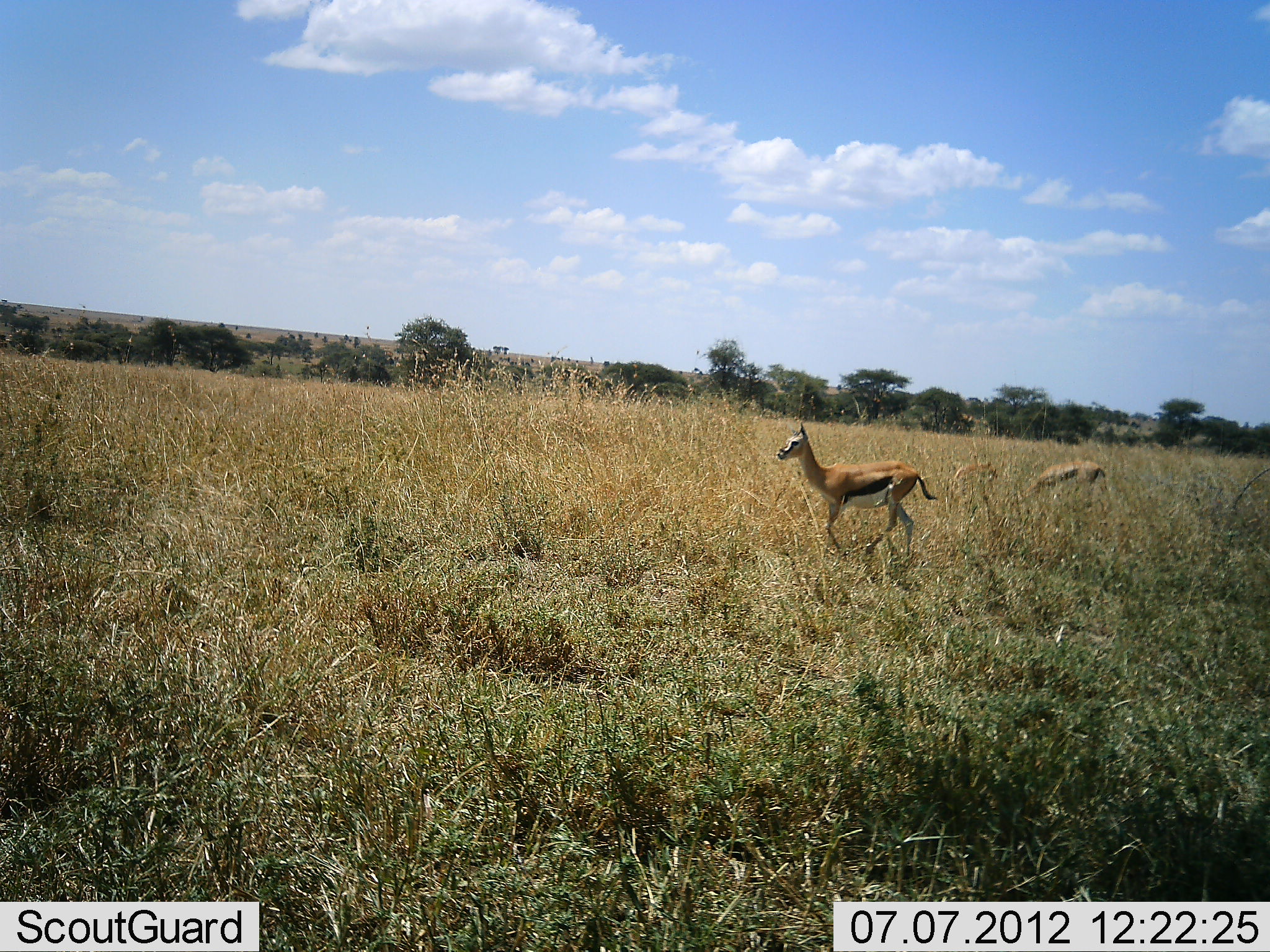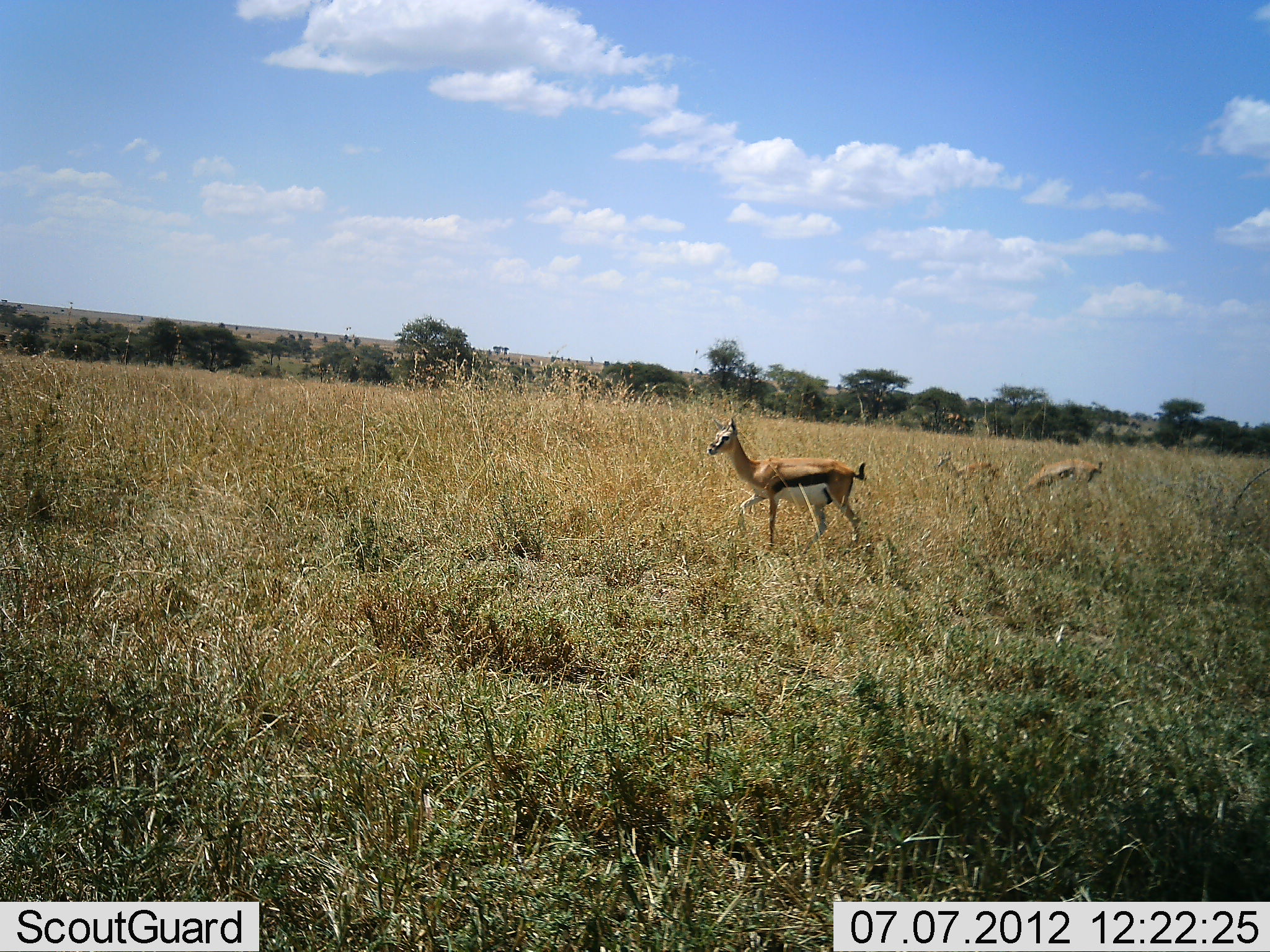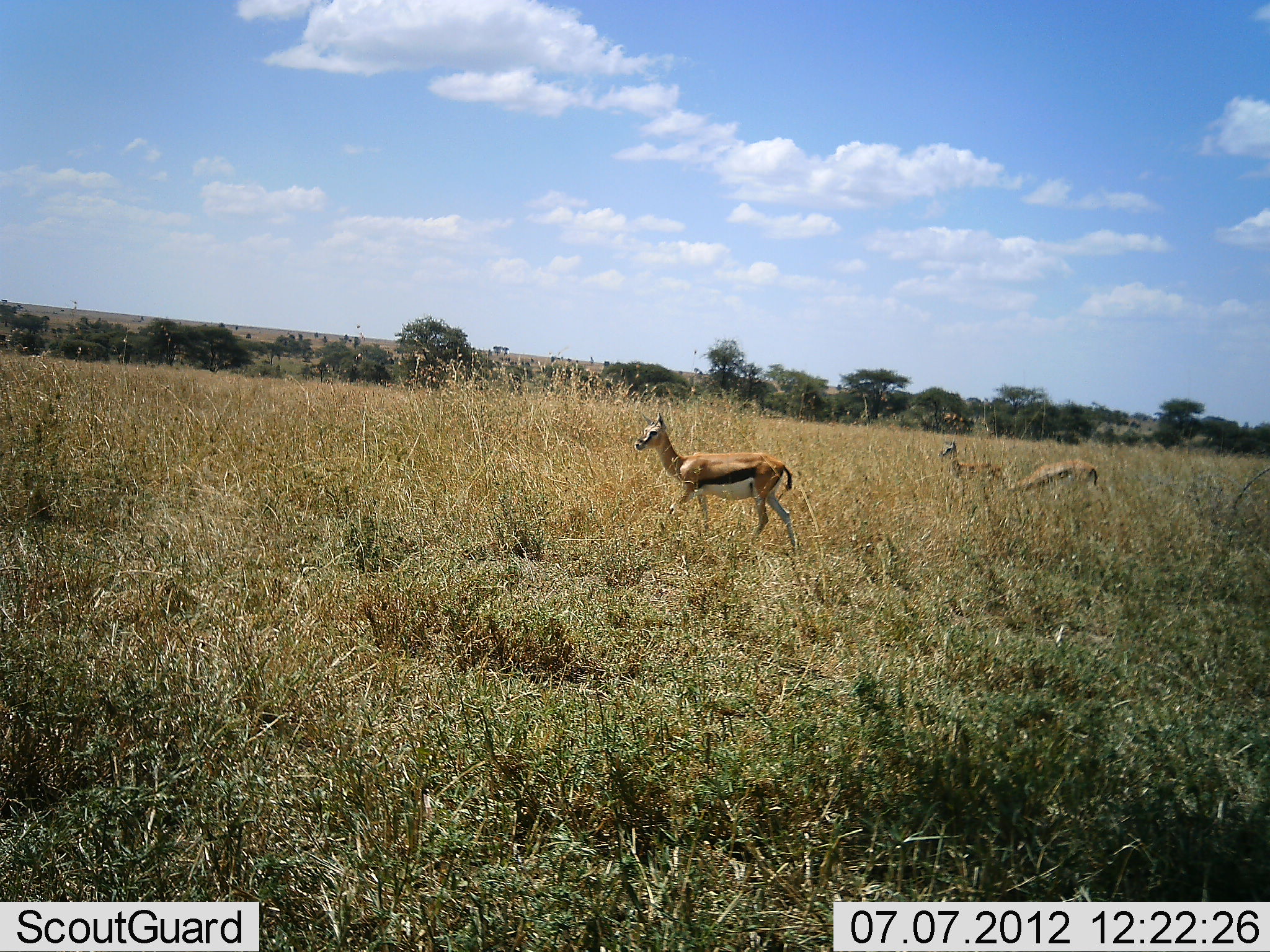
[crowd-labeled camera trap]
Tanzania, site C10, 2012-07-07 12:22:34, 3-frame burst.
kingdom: Animalia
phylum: Chordata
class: Mammalia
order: Artiodactyla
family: Bovidae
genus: Eudorcas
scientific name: Eudorcas thomsonii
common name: thomson's gazelle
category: gazellethomsons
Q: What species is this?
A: Gazellethomsons (thomson's gazelle) (Eudorcas thomsonii).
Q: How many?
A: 3.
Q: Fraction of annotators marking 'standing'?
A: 50%.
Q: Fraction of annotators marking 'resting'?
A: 0%.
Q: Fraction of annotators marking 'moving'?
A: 50%.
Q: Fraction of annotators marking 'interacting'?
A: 0%.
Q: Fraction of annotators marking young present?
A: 0%.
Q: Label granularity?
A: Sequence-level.